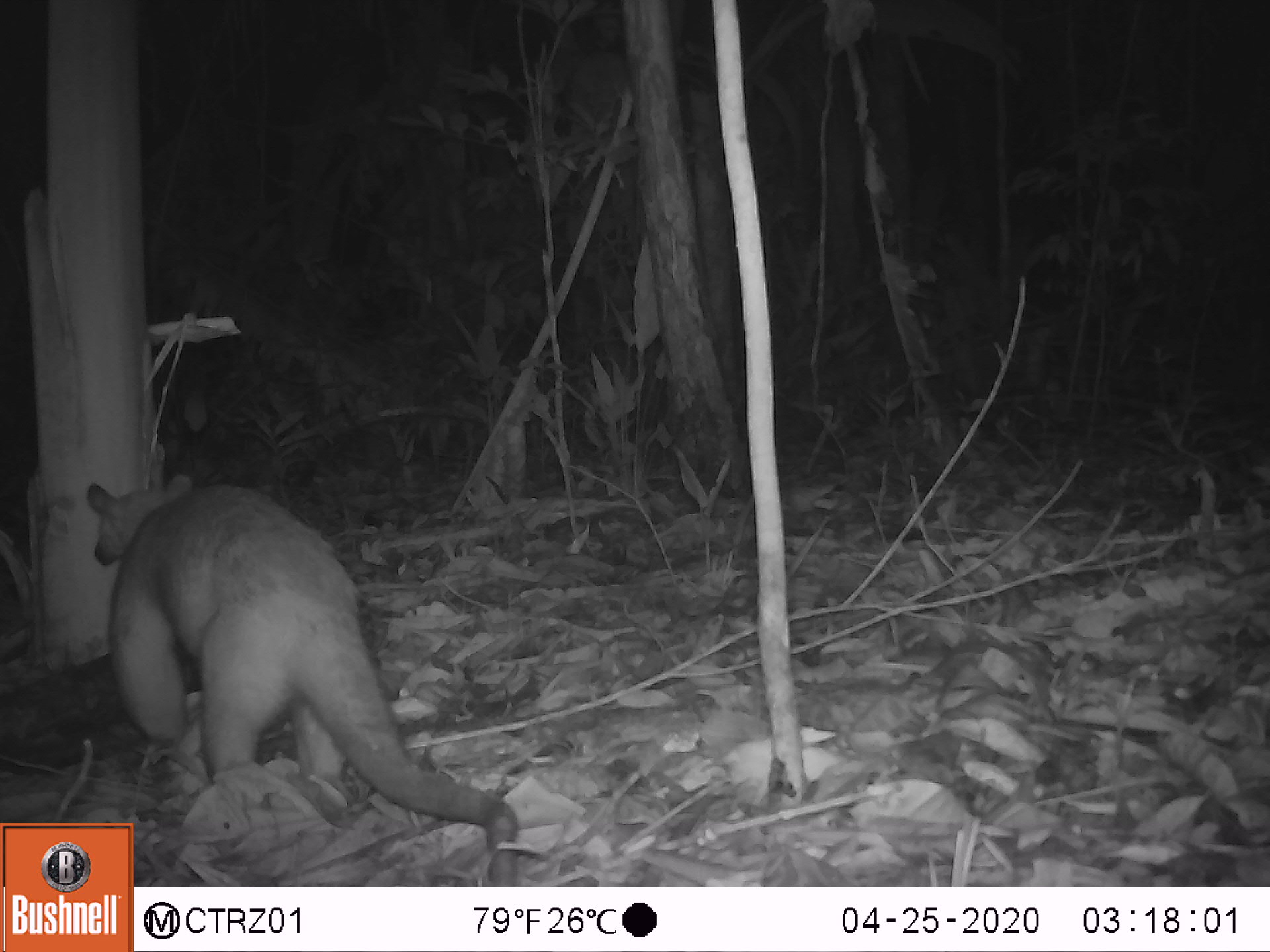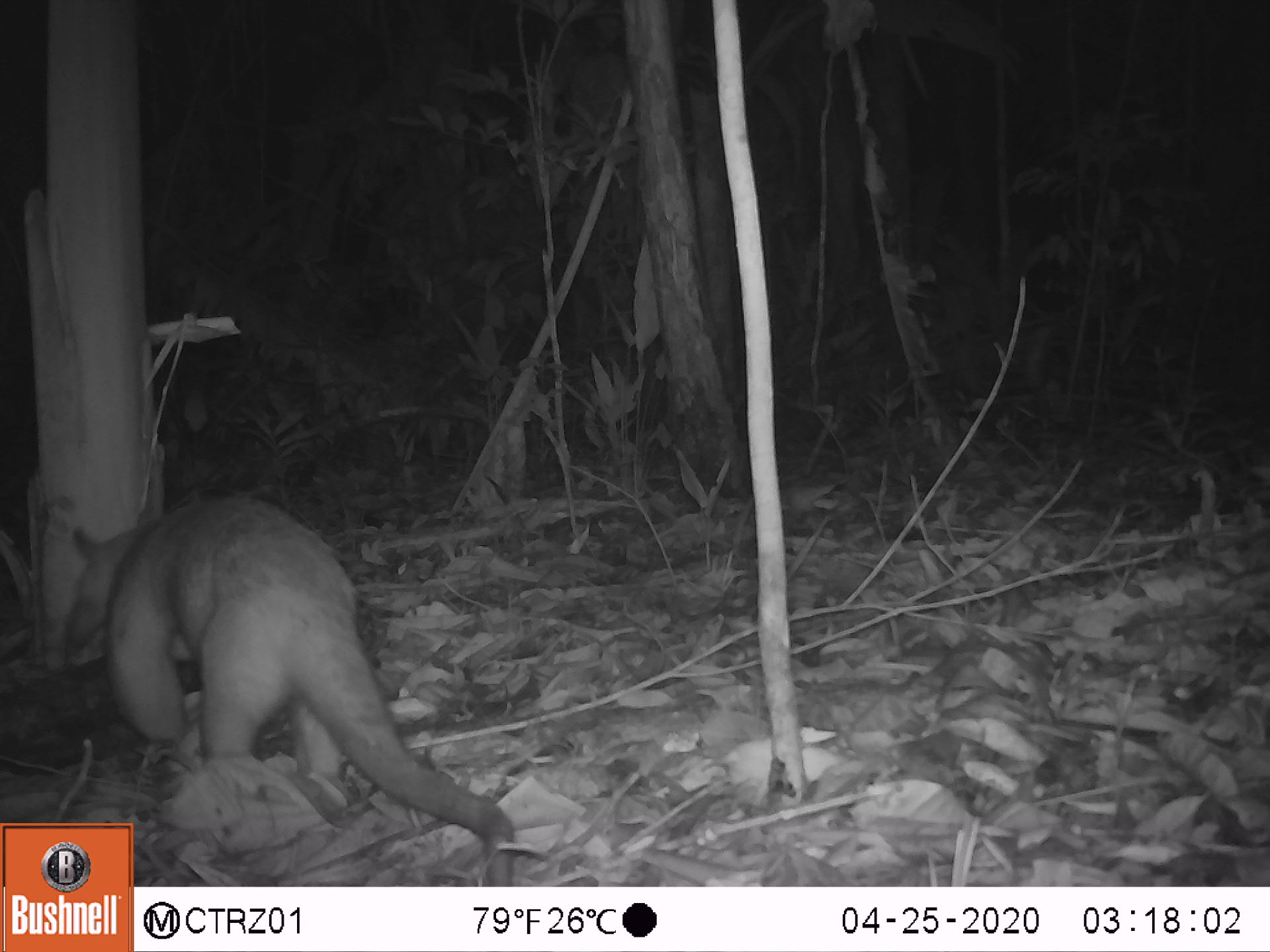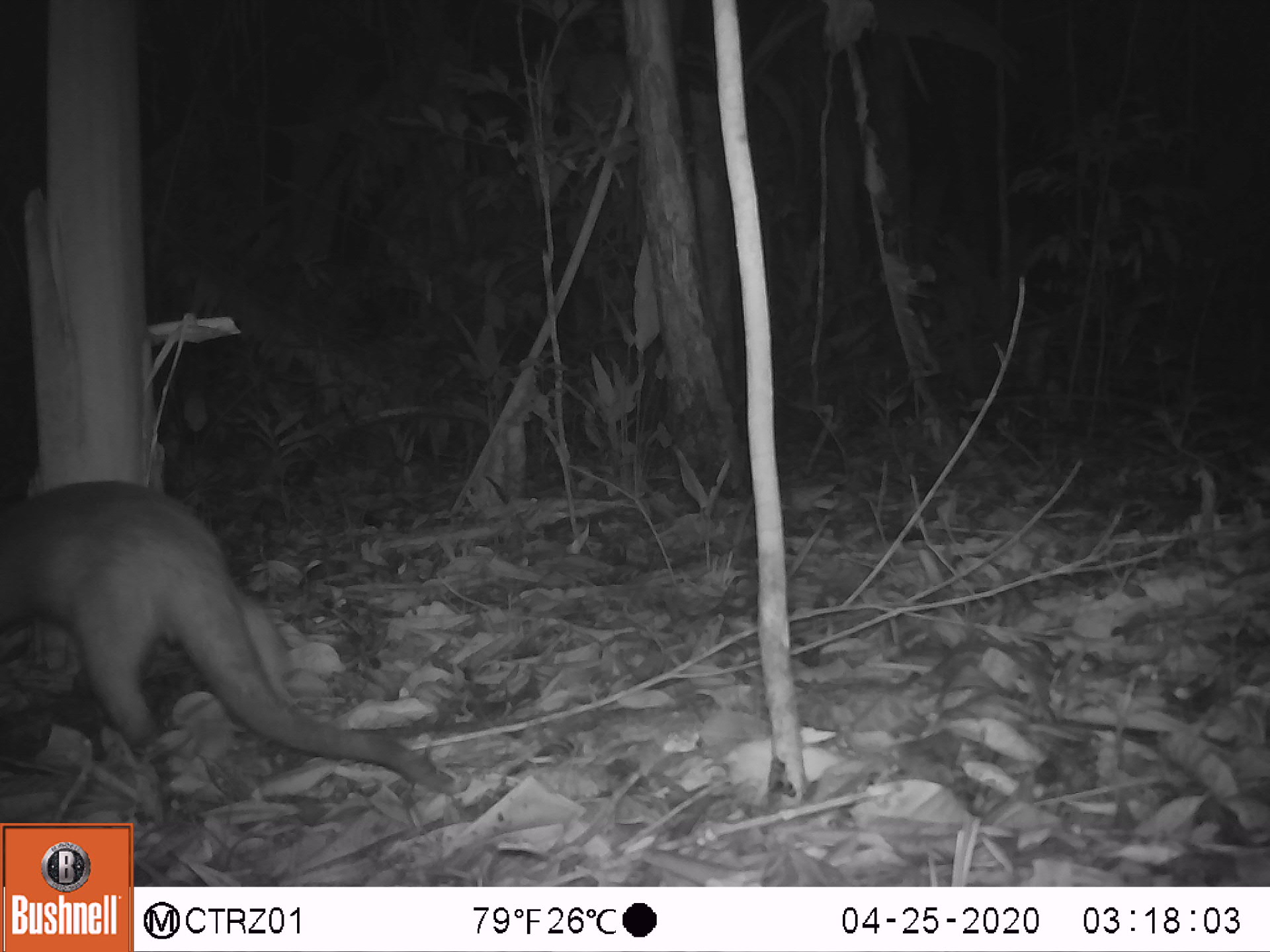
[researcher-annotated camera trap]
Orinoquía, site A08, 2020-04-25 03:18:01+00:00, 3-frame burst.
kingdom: Animalia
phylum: Chordata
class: Mammalia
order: Pilosa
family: Myrmecophagidae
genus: Tamandua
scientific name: Tamandua tetradactyla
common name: southern tamandua